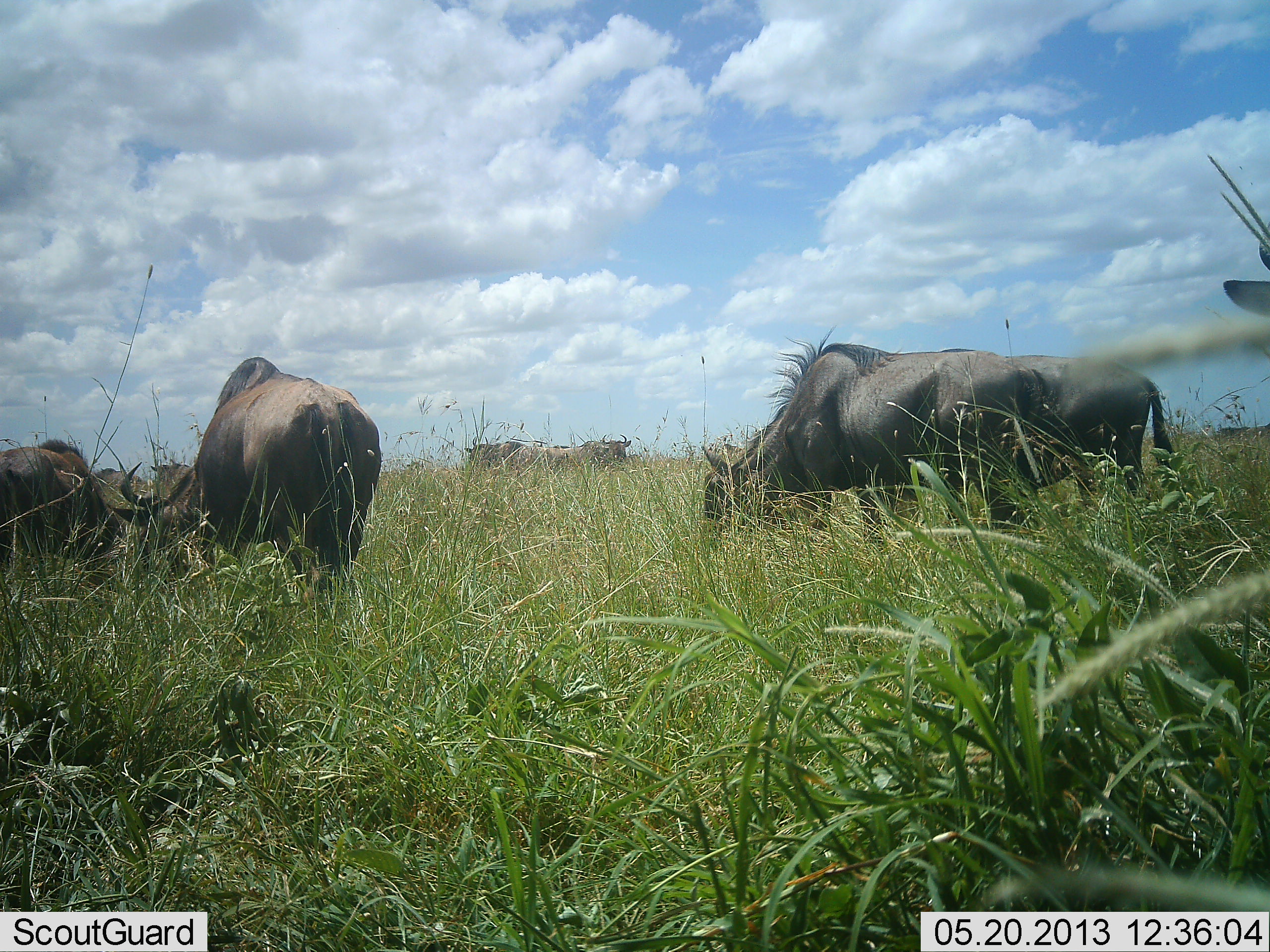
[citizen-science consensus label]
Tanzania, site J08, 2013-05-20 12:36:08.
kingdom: Animalia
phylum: Chordata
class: Mammalia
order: Artiodactyla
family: Bovidae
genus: Connochaetes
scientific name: Connochaetes taurinus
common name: blue wildebeest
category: wildebeest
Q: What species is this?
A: Wildebeest (blue wildebeest) (Connochaetes taurinus).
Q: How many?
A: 9.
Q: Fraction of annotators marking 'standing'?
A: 40%.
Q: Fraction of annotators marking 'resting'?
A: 10%.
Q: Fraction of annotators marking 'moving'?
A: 0%.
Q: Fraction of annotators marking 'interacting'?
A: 0%.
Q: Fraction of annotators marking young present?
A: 0%.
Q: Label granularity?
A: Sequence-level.